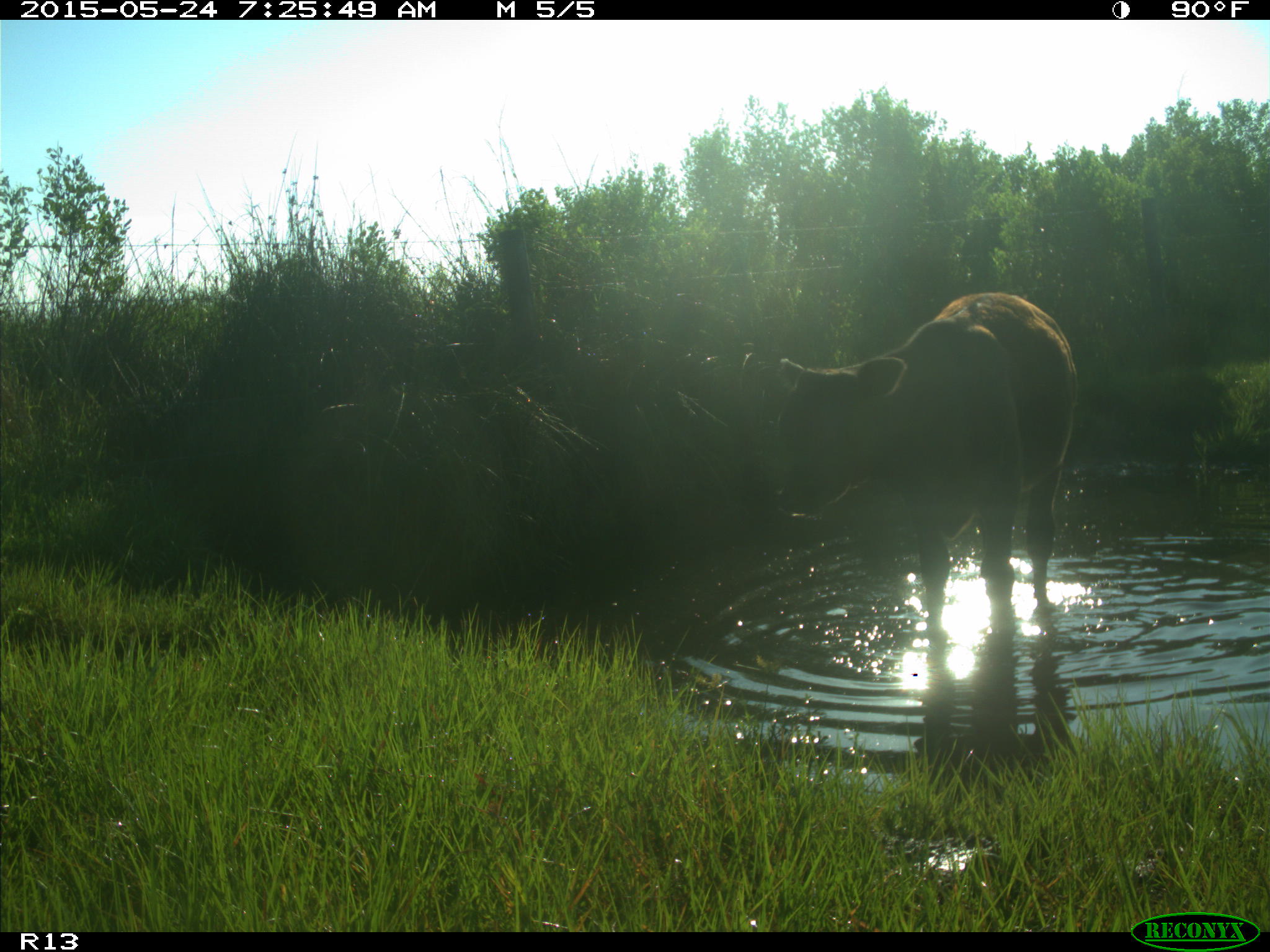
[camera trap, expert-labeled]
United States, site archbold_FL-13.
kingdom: Animalia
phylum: Chordata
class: Mammalia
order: Artiodactyla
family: Bovidae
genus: Bos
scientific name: Bos taurus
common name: domestic cow